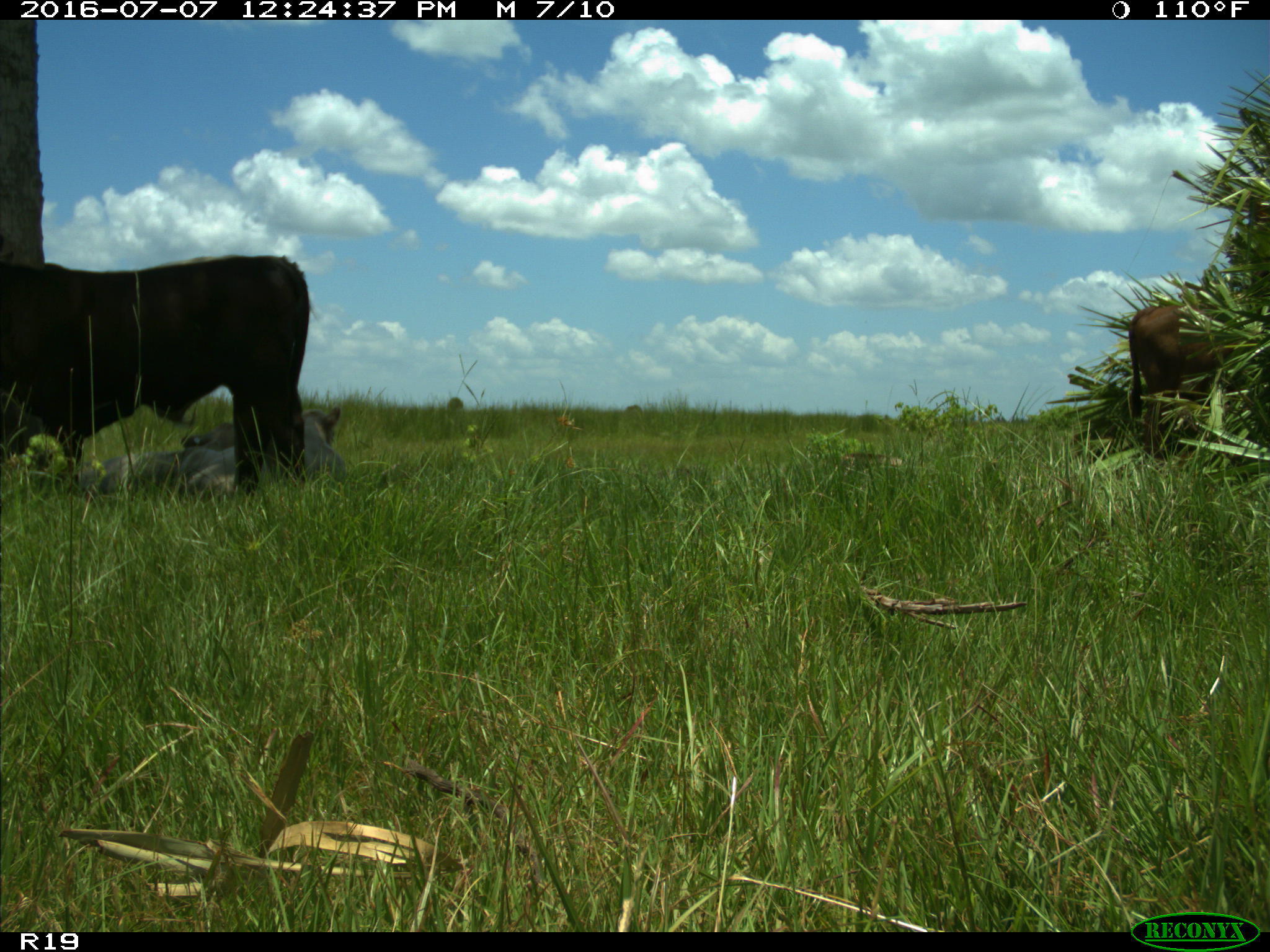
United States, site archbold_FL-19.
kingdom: Animalia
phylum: Chordata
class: Mammalia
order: Artiodactyla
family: Bovidae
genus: Bos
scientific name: Bos taurus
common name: domestic cow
Bos taurus (domestic cow).